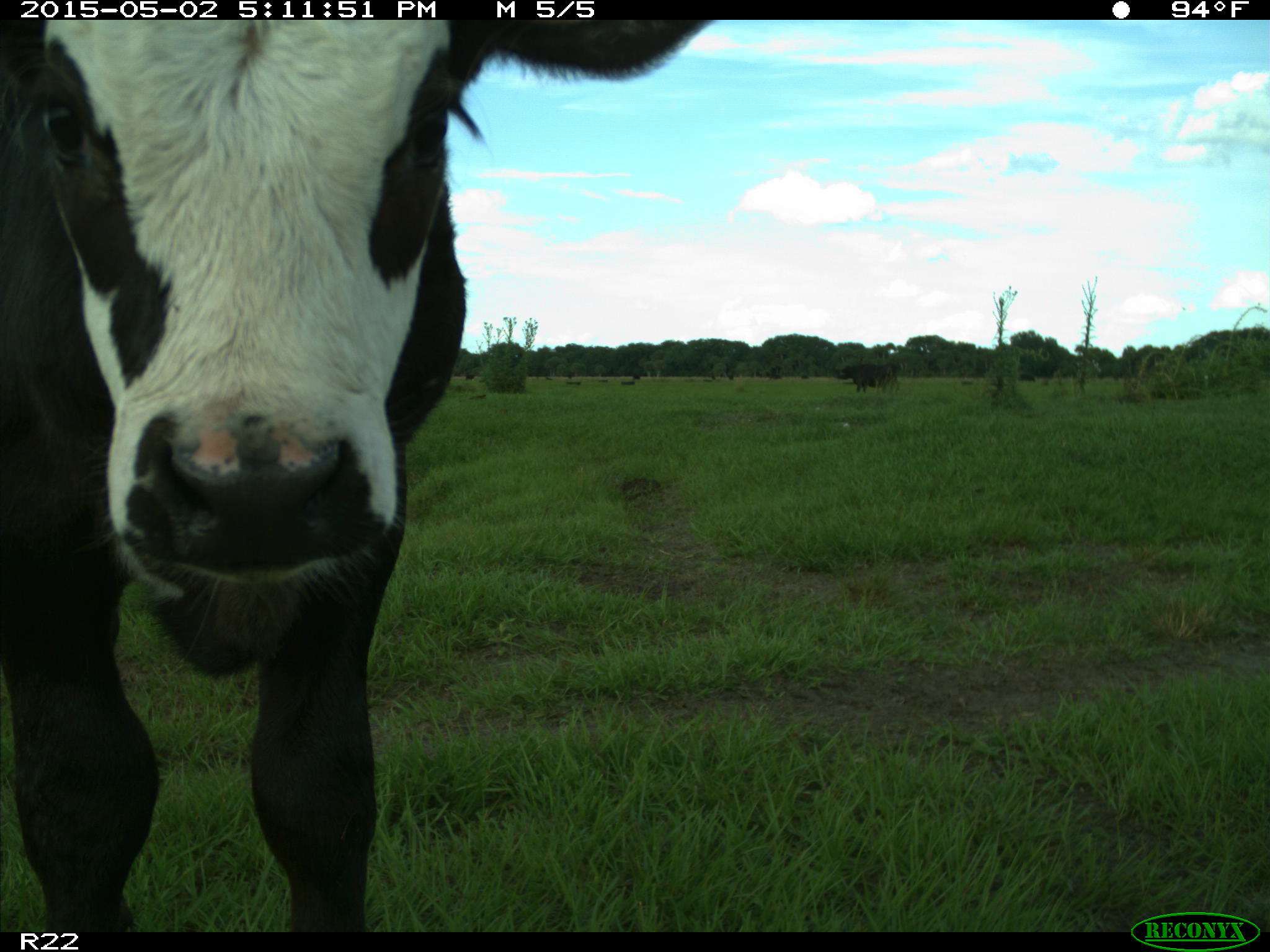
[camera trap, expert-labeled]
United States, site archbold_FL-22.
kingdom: Animalia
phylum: Chordata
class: Mammalia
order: Artiodactyla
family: Bovidae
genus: Bos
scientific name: Bos taurus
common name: domestic cow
Bos taurus (domestic cow).